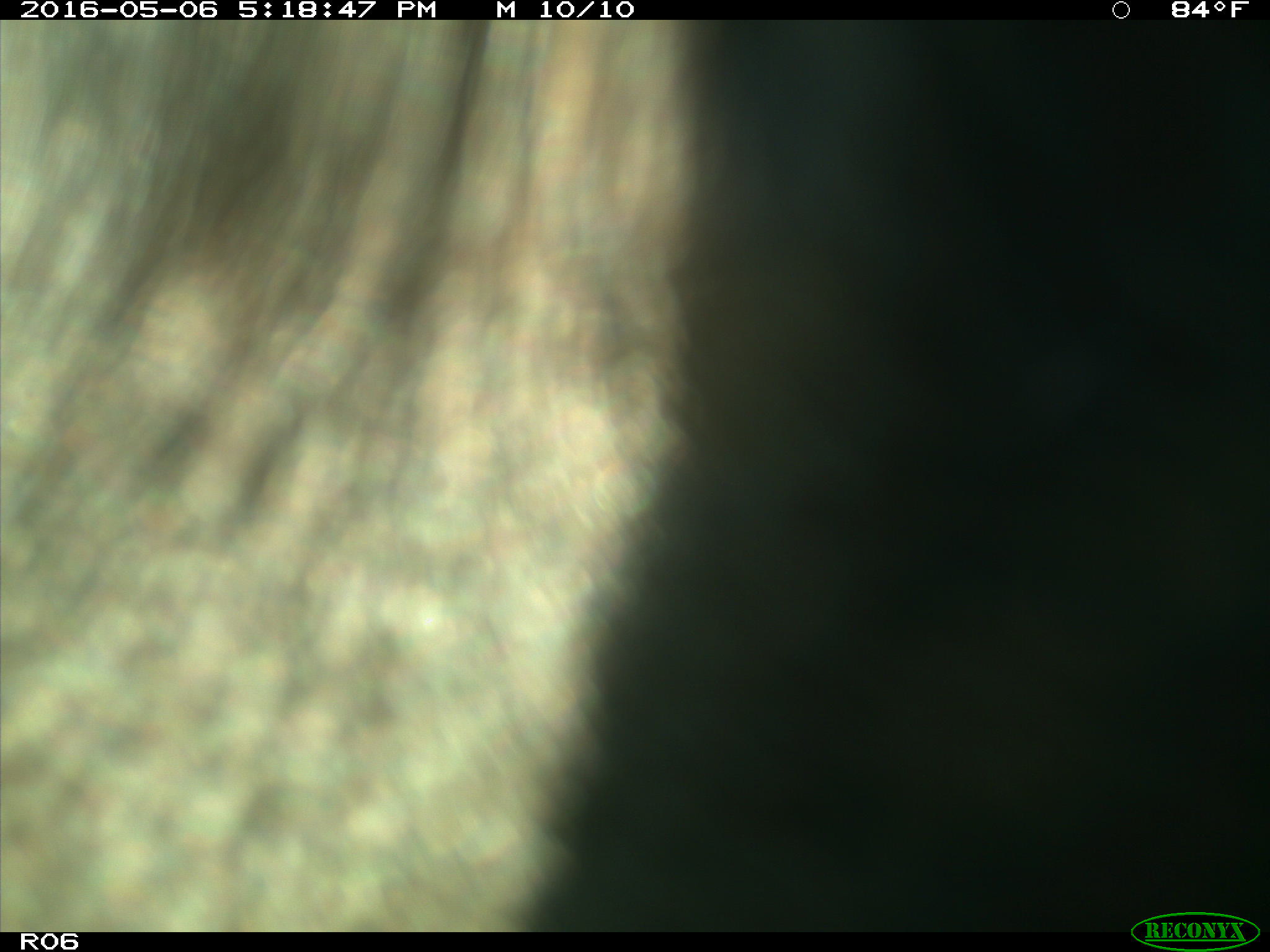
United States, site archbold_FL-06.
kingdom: Animalia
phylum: Chordata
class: Mammalia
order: Artiodactyla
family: Bovidae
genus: Bos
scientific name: Bos taurus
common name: domestic cow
Bos taurus (domestic cow).